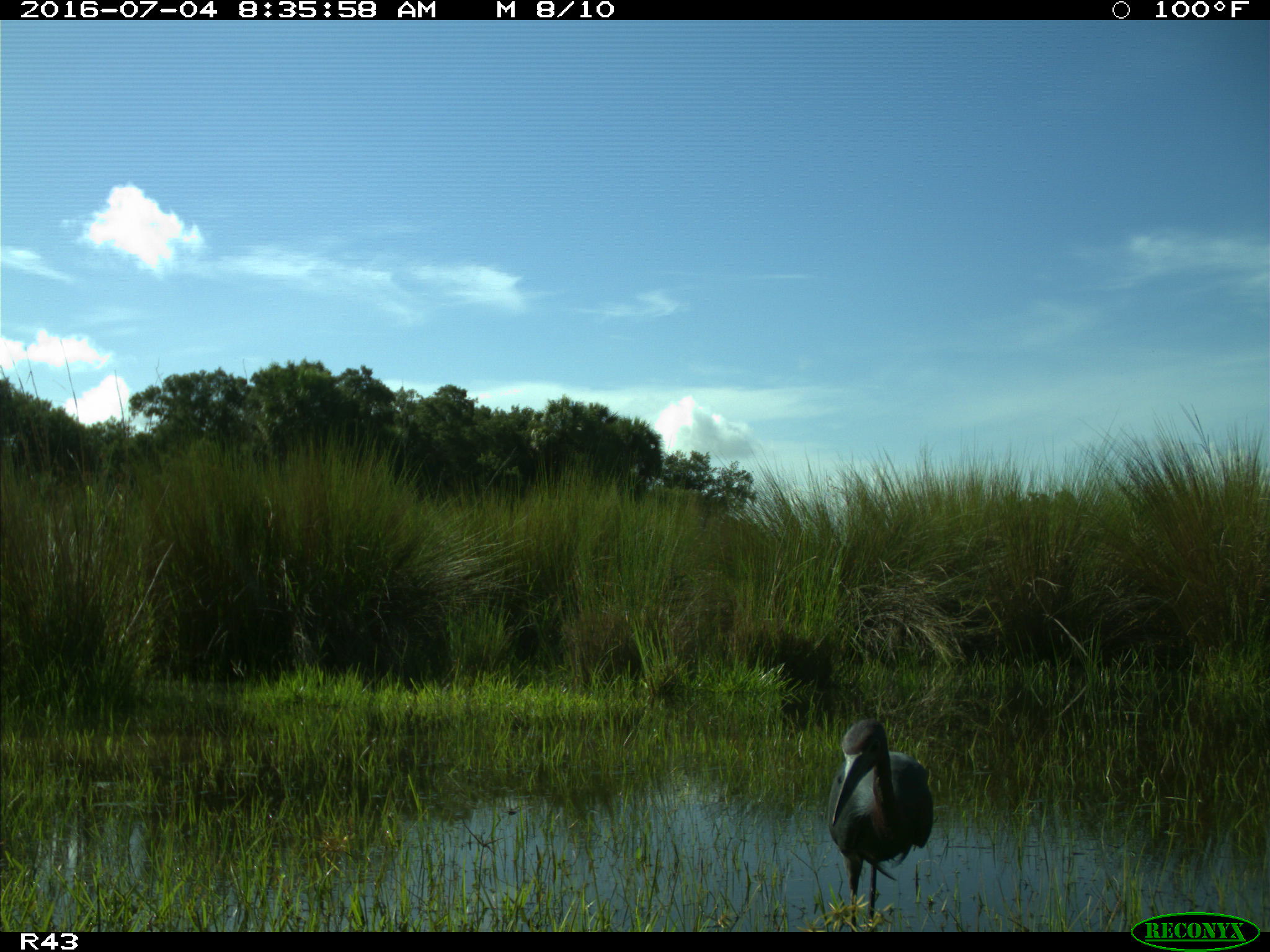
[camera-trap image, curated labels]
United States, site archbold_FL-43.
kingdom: Animalia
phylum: Chordata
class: Aves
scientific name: Aves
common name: birds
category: unidentified bird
Unidentified bird (birds) (Aves).